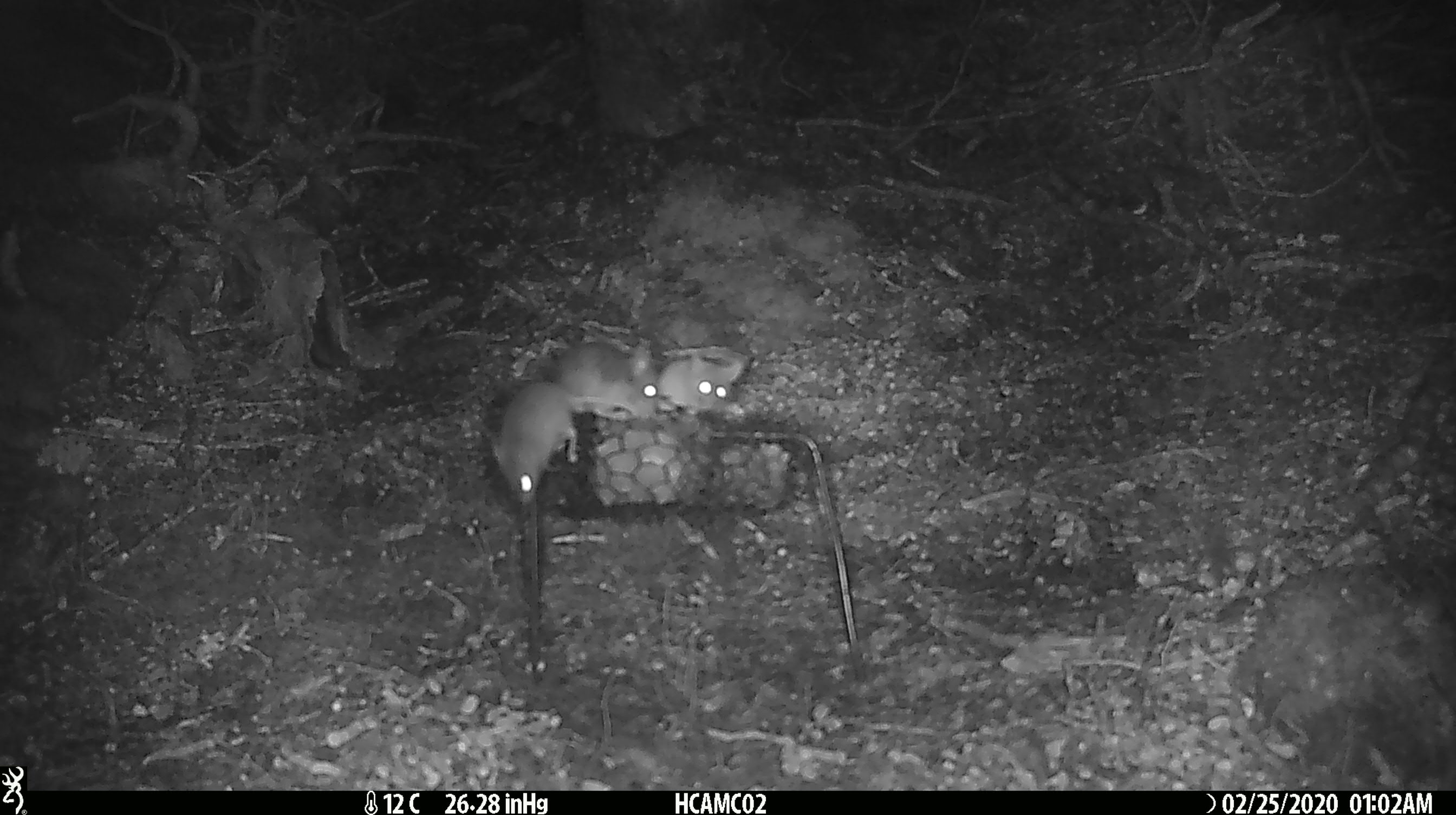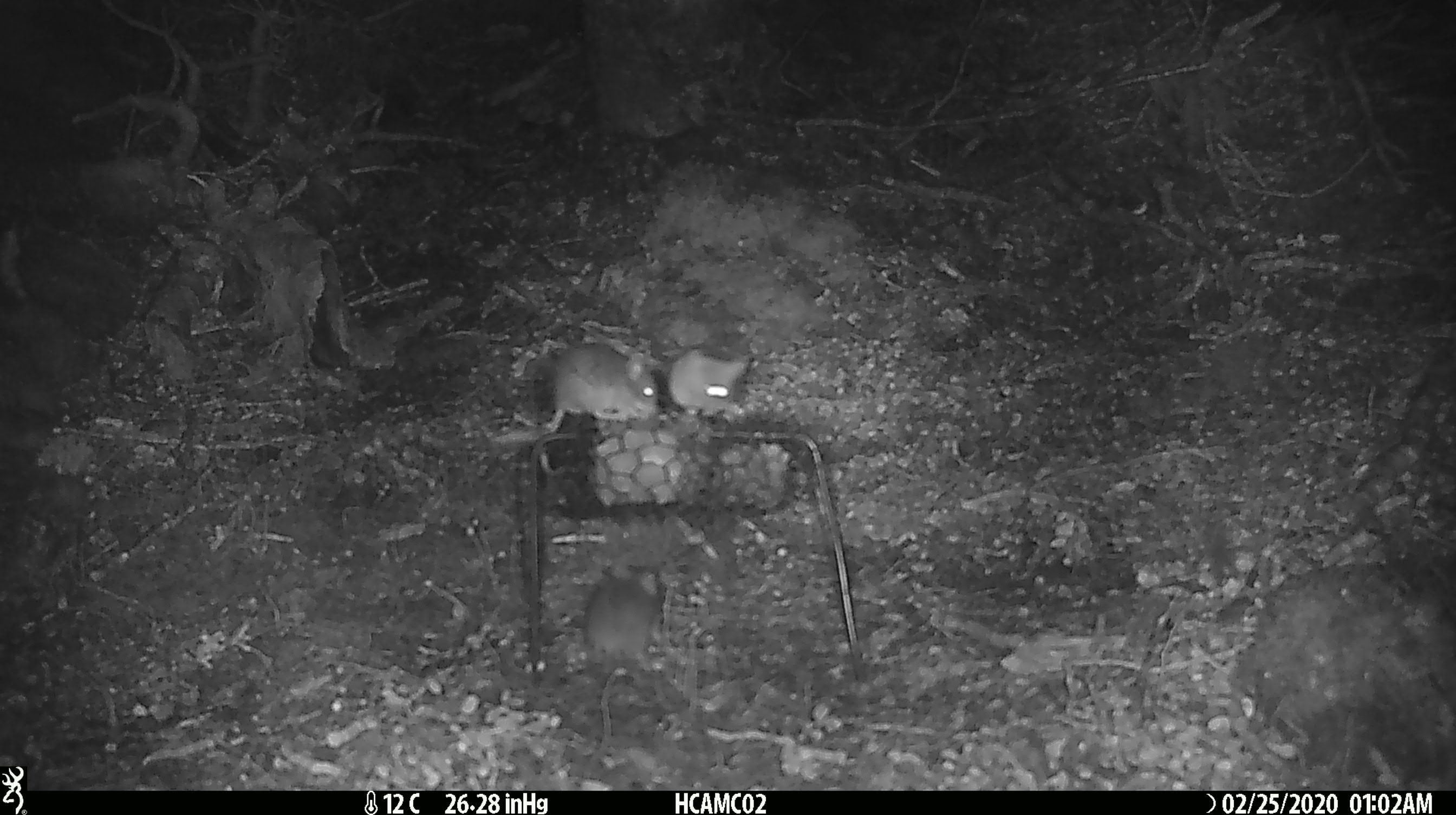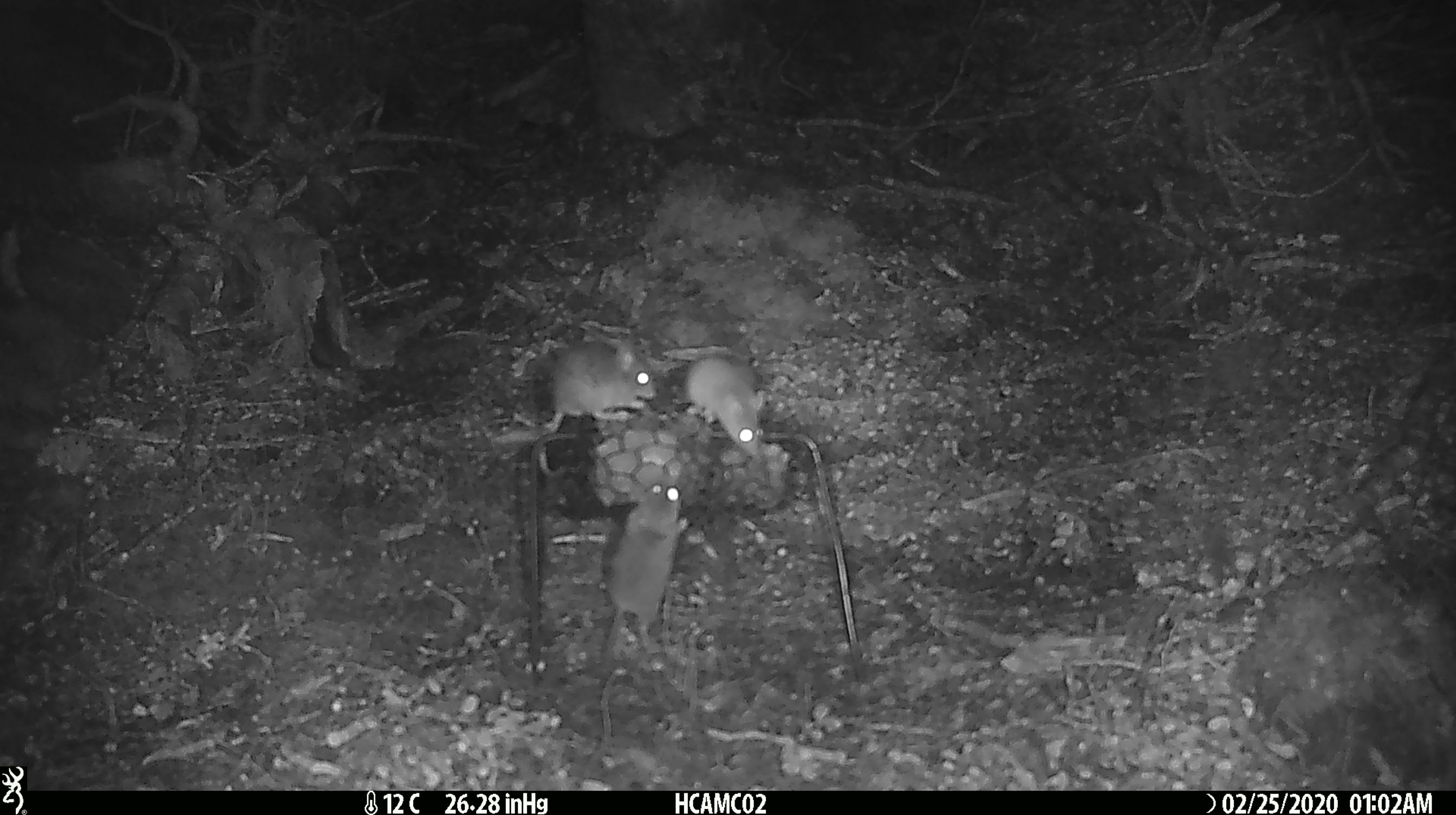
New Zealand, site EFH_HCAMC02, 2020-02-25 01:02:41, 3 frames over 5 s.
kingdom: Animalia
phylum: Chordata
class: Mammalia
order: Rodentia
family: Muridae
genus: Mus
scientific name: Mus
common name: mouse